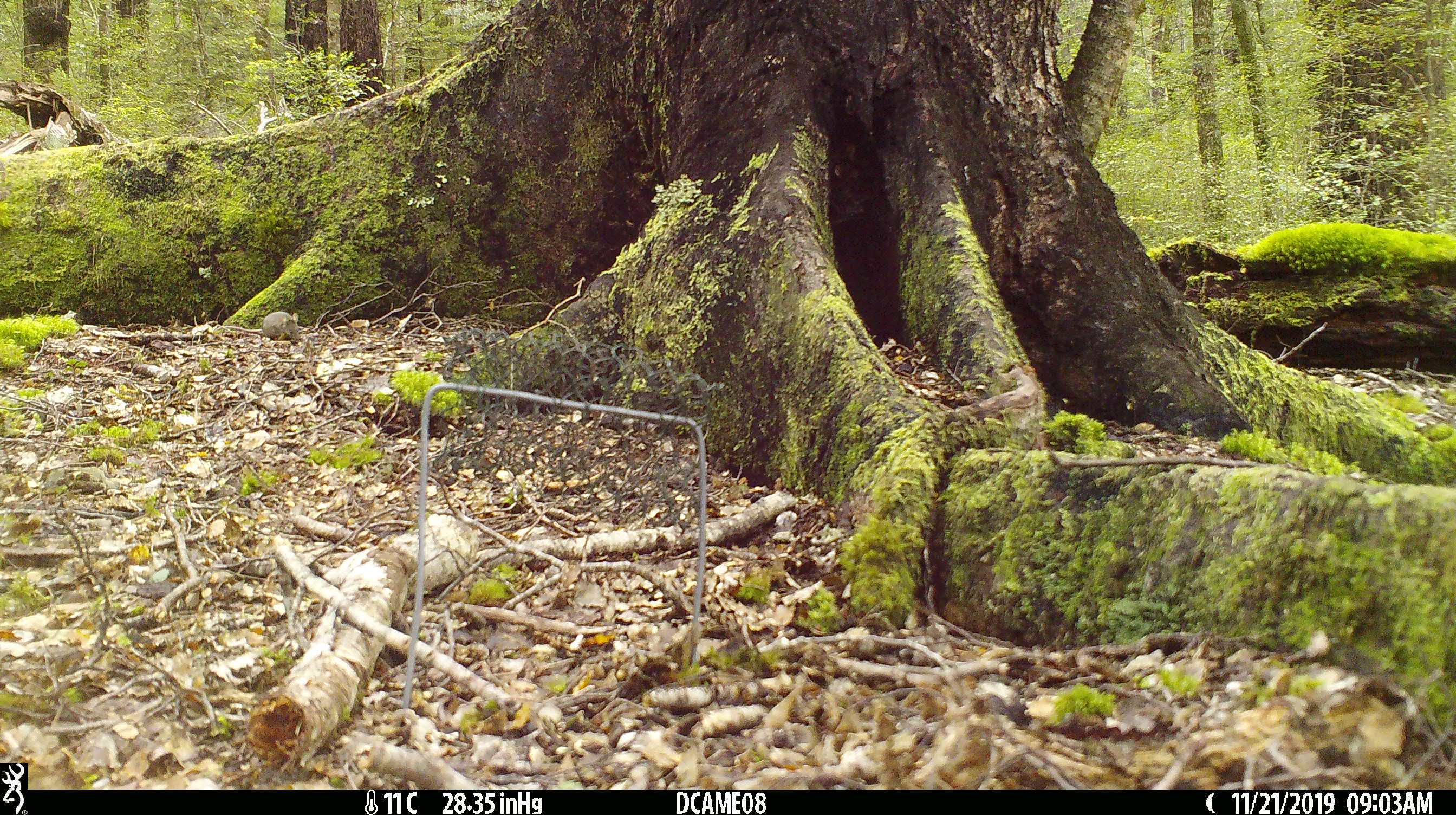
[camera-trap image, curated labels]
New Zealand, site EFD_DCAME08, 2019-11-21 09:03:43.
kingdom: Animalia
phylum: Chordata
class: Mammalia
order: Rodentia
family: Muridae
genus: Mus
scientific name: Mus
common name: mouse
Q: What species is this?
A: Mouse (Mus).